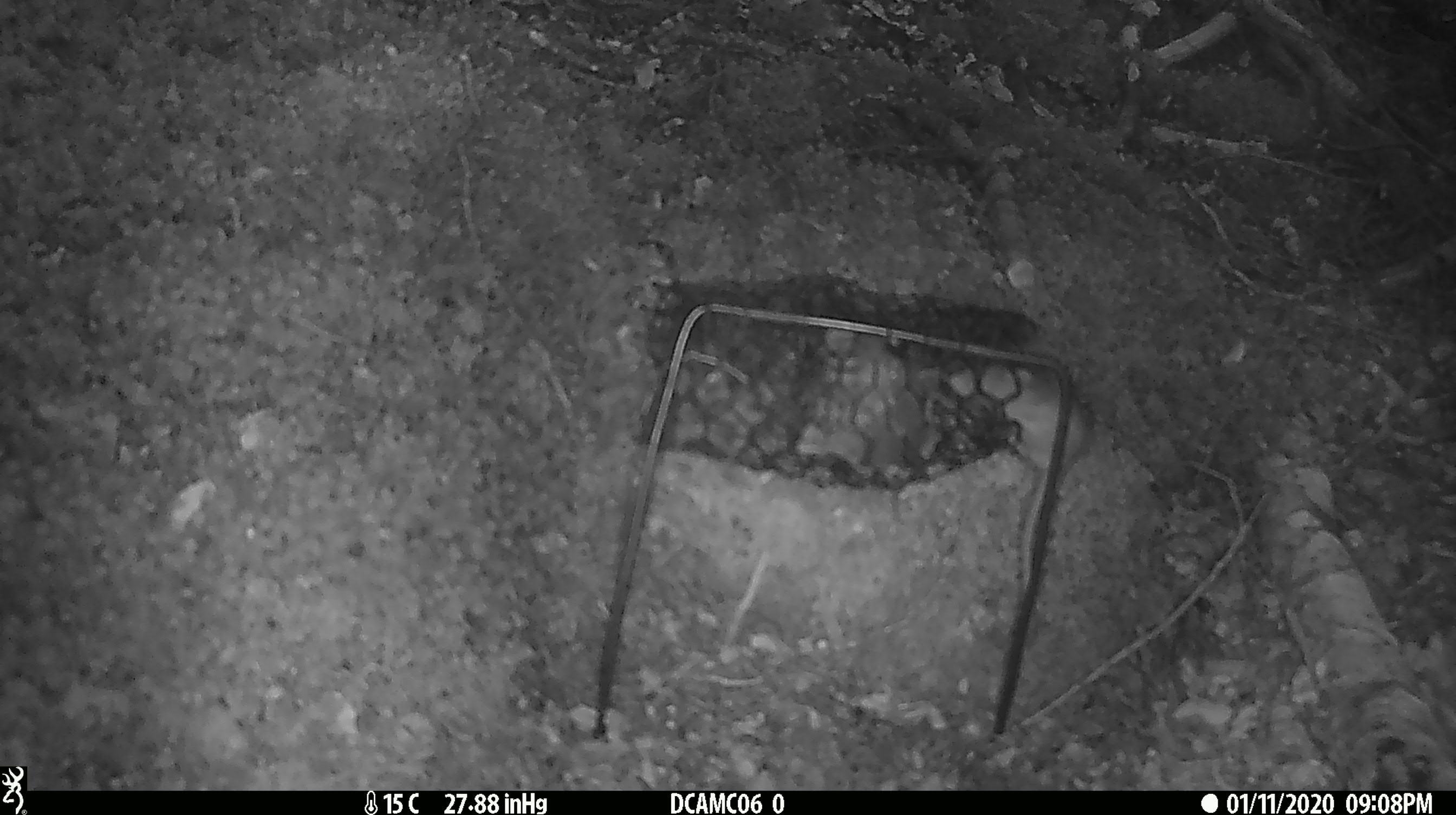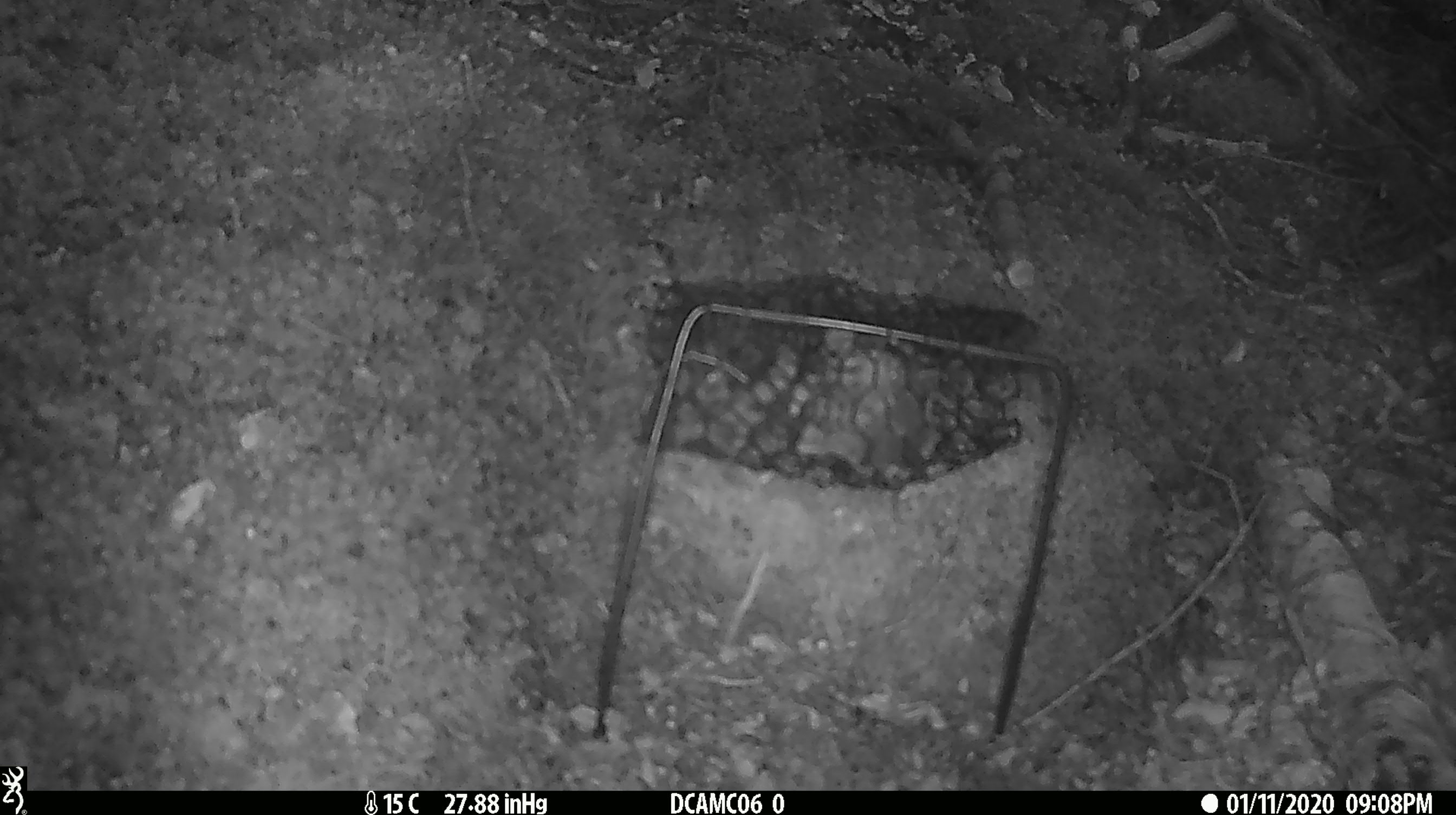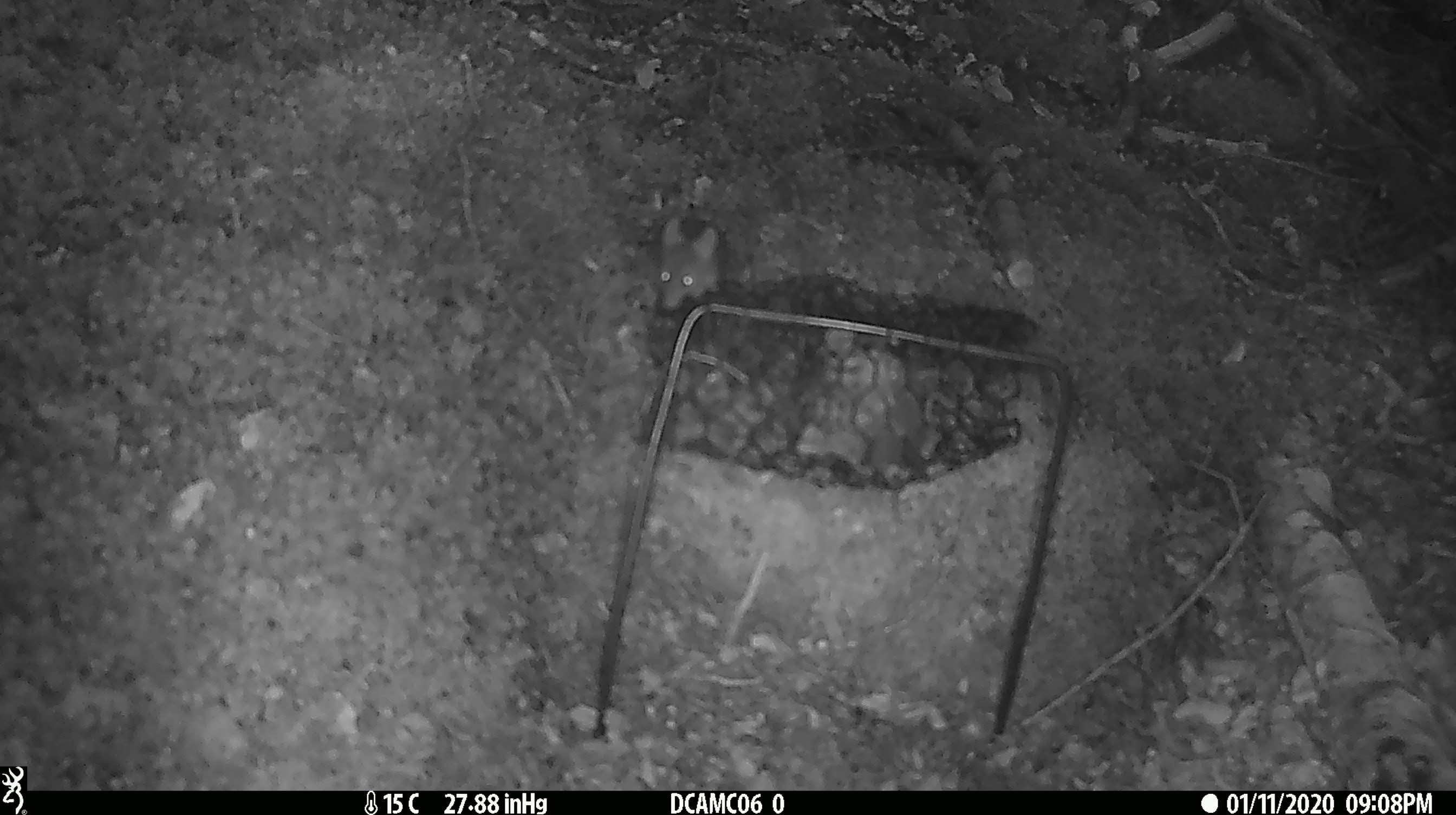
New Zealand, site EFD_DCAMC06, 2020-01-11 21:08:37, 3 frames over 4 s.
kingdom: Animalia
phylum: Chordata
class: Mammalia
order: Rodentia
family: Muridae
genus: Mus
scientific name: Mus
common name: mouse